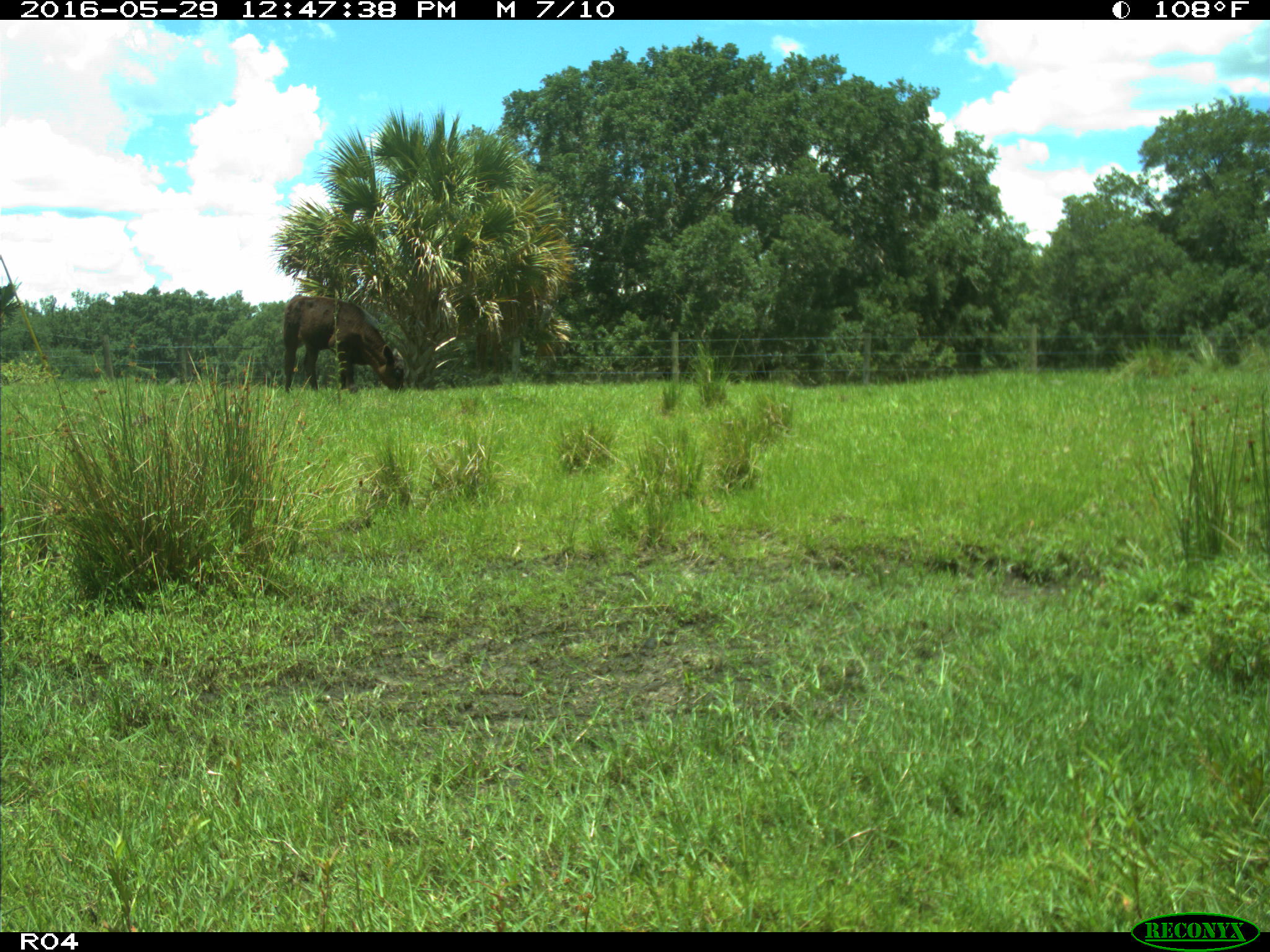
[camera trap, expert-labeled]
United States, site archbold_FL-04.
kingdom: Animalia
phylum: Chordata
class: Mammalia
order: Artiodactyla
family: Bovidae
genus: Bos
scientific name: Bos taurus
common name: domestic cow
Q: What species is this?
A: Bos taurus (domestic cow).